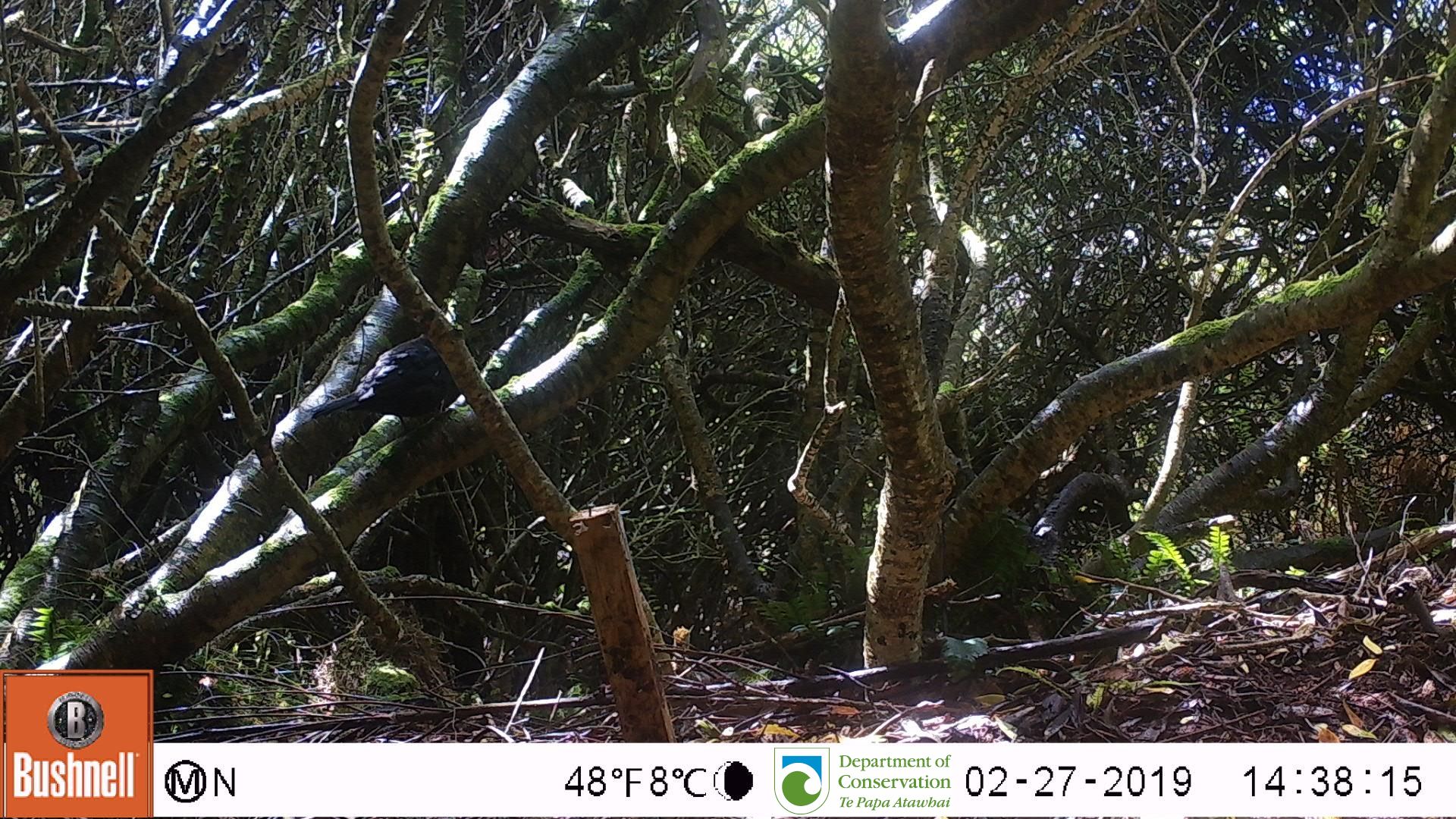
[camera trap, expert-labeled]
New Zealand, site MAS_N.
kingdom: Animalia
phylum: Chordata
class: Aves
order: Passeriformes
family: Turdidae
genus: Turdus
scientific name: Turdus merula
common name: eurasian blackbird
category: blackbird